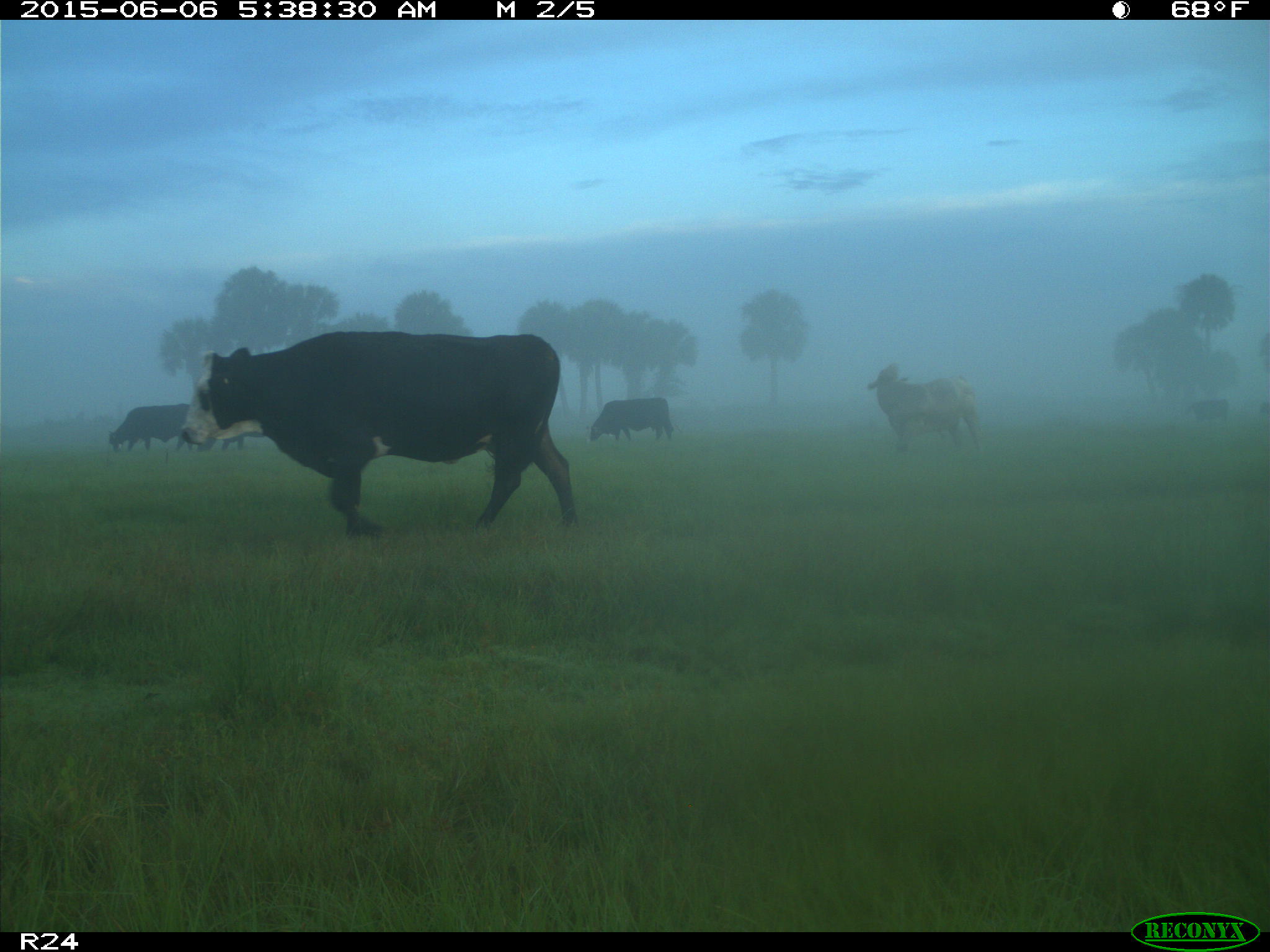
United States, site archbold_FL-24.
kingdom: Animalia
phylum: Chordata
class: Mammalia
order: Artiodactyla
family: Bovidae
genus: Bos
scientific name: Bos taurus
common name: domestic cow